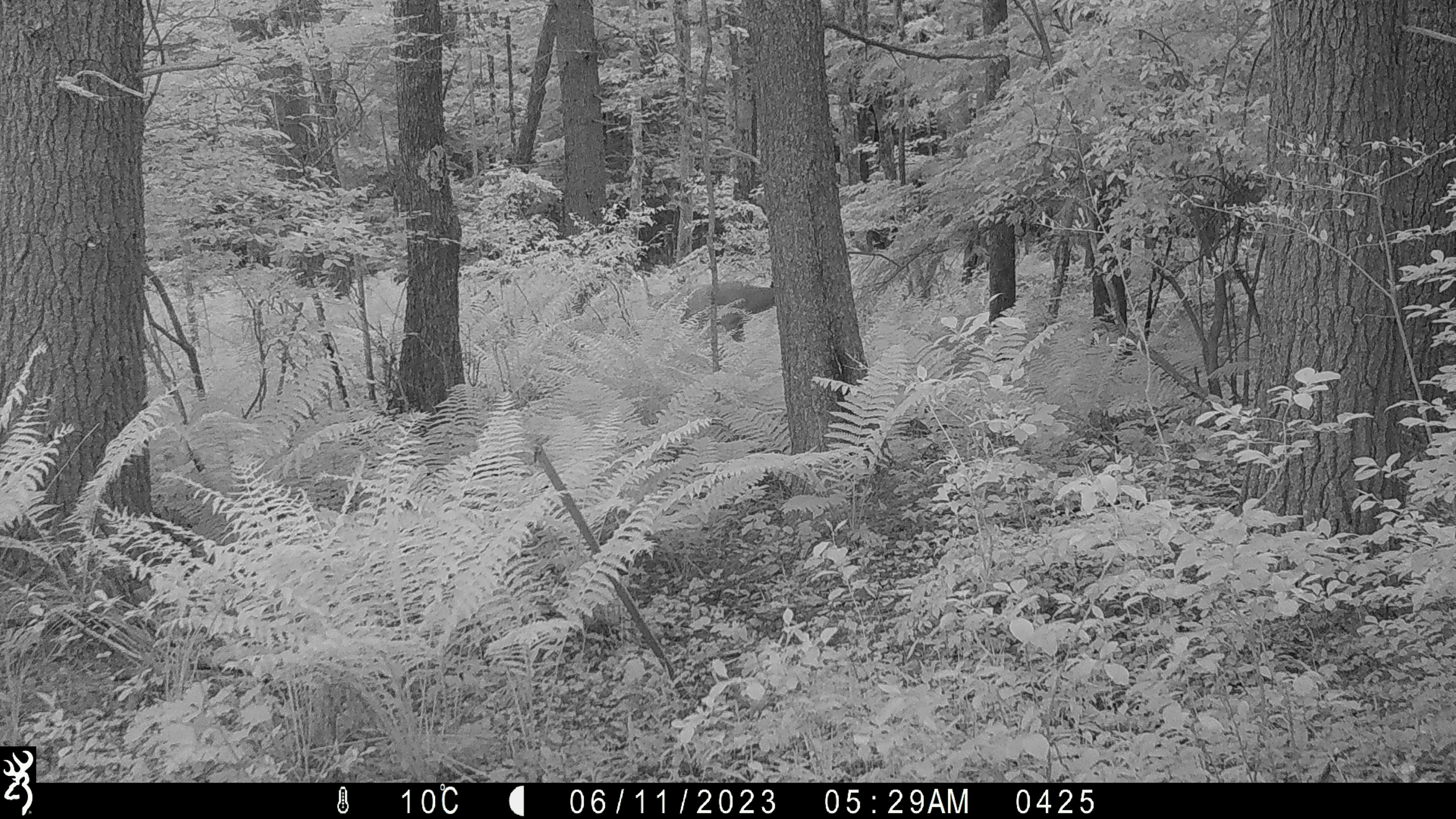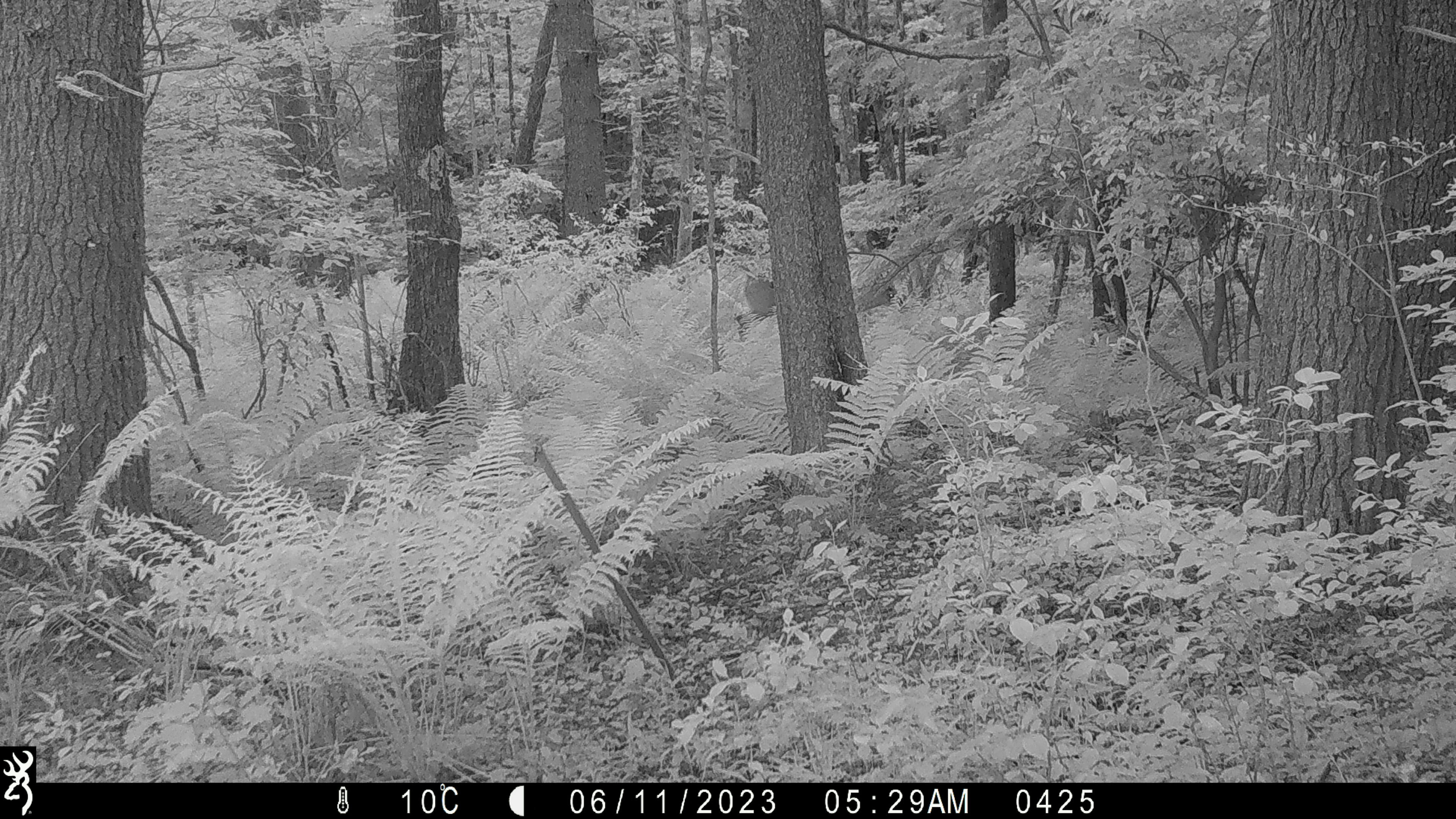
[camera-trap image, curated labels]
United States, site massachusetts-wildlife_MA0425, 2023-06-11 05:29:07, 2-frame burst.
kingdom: Animalia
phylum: Chordata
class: Mammalia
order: Artiodactyla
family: Cervidae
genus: Odocoileus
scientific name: Odocoileus virginianus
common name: white-tailed deer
White-tailed deer (Odocoileus virginianus).